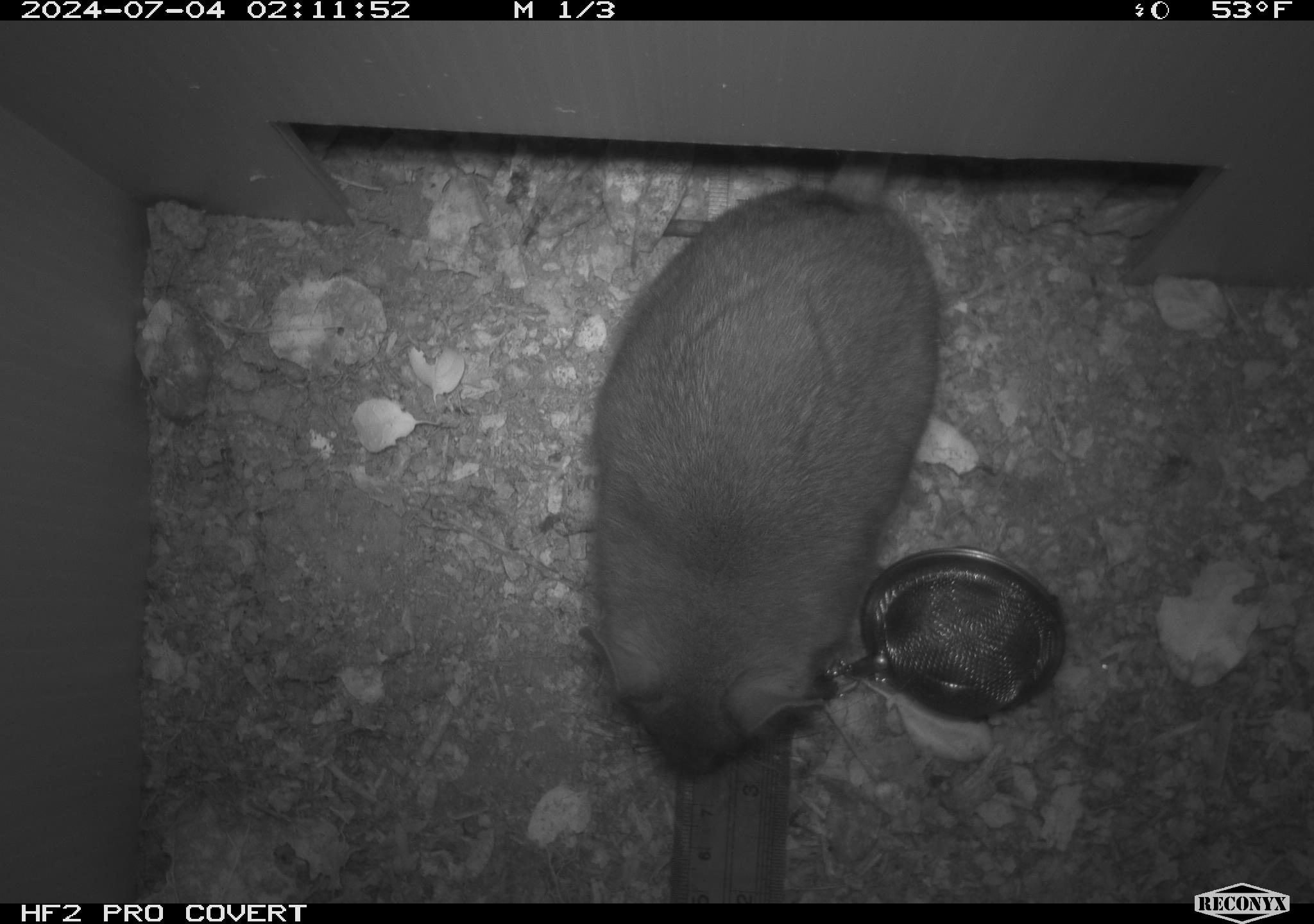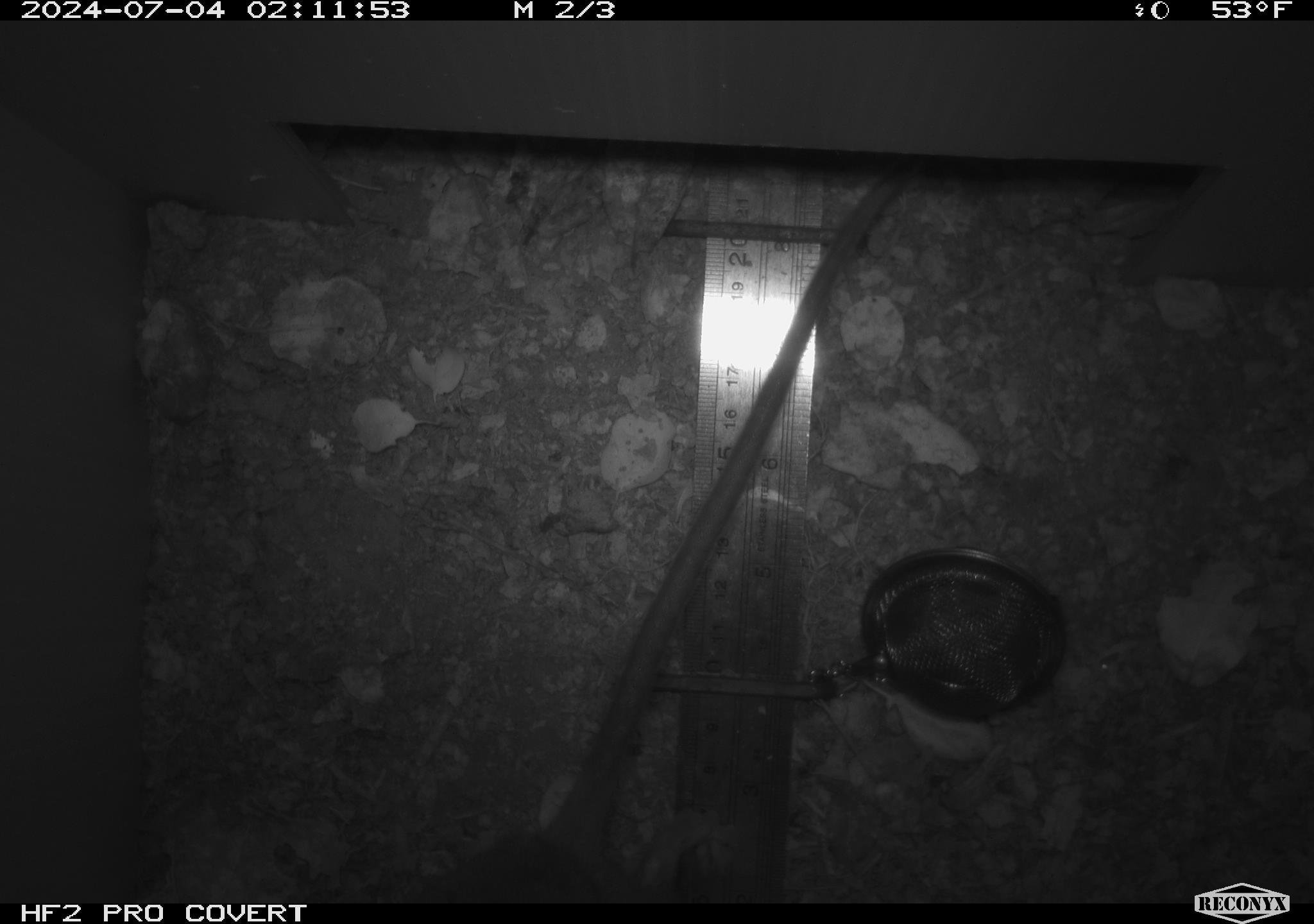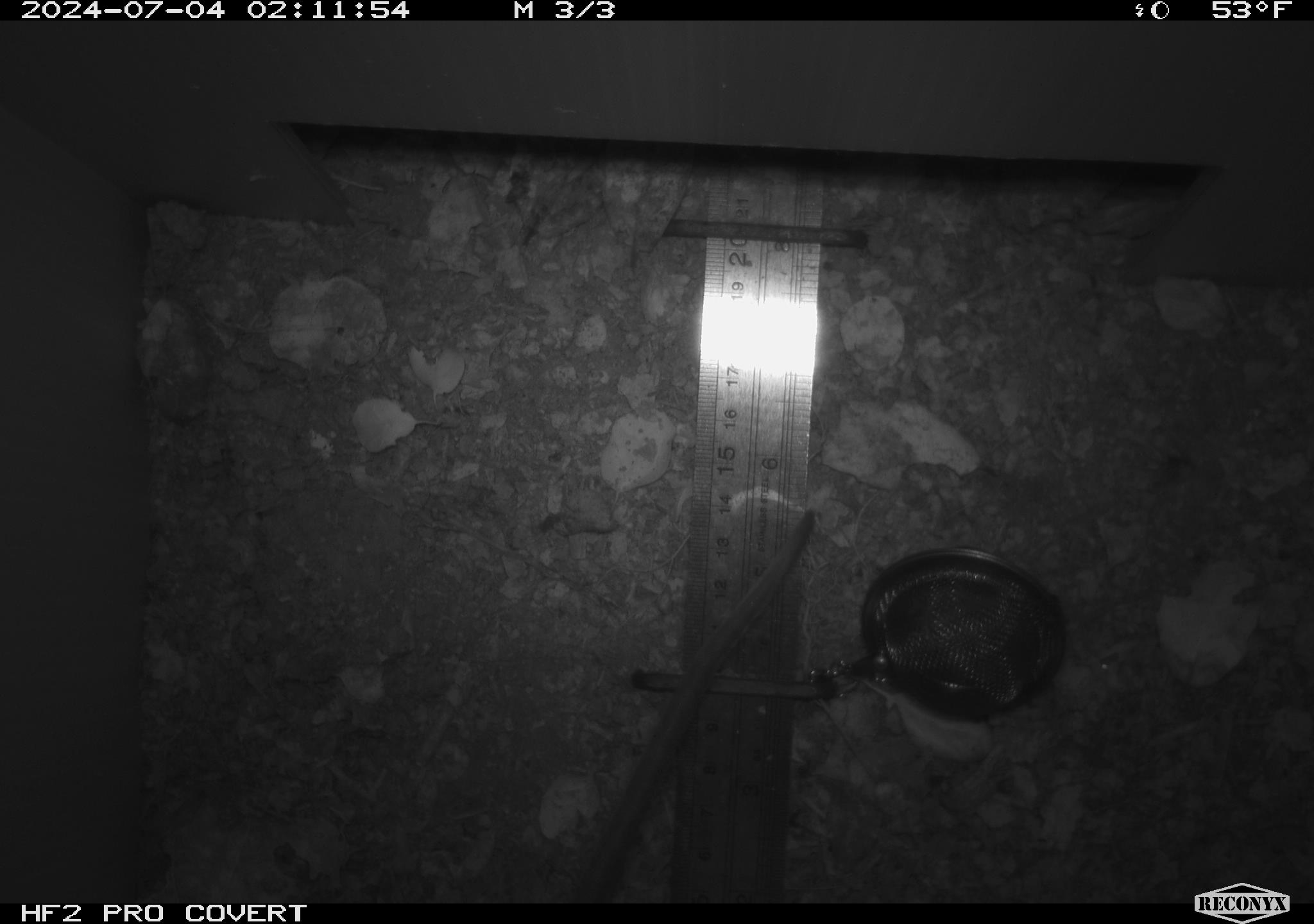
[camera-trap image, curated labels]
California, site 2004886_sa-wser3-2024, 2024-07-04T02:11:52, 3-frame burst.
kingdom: Animalia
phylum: Chordata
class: Mammalia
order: Rodentia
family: Cricetidae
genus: Neotoma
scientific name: Neotoma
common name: pack rat or woodrat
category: neotoma species